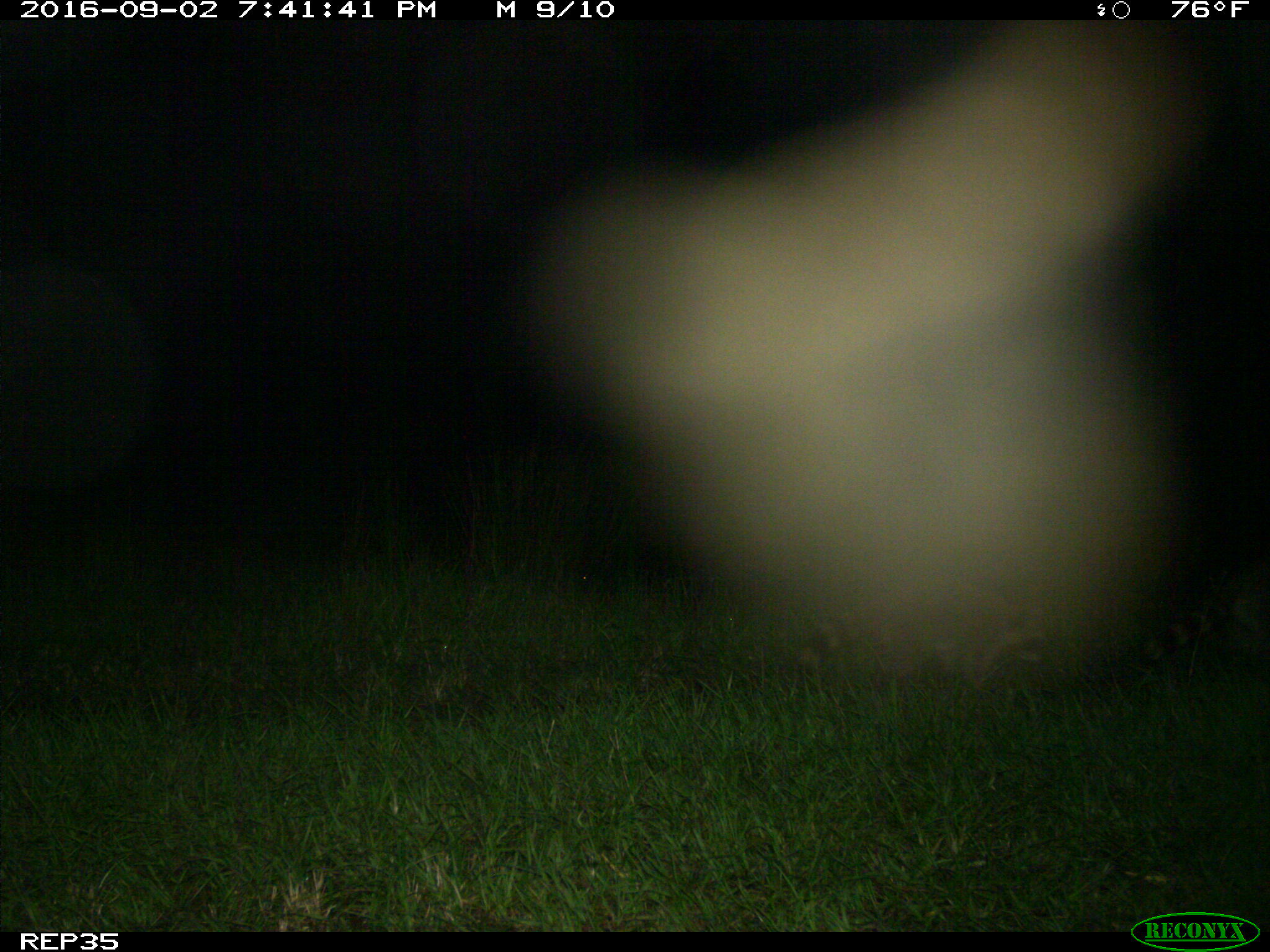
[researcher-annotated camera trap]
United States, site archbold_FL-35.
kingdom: Animalia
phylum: Chordata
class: Mammalia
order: Carnivora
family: Procyonidae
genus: Procyon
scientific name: Procyon lotor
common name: common raccoon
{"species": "Procyon lotor (common raccoon)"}